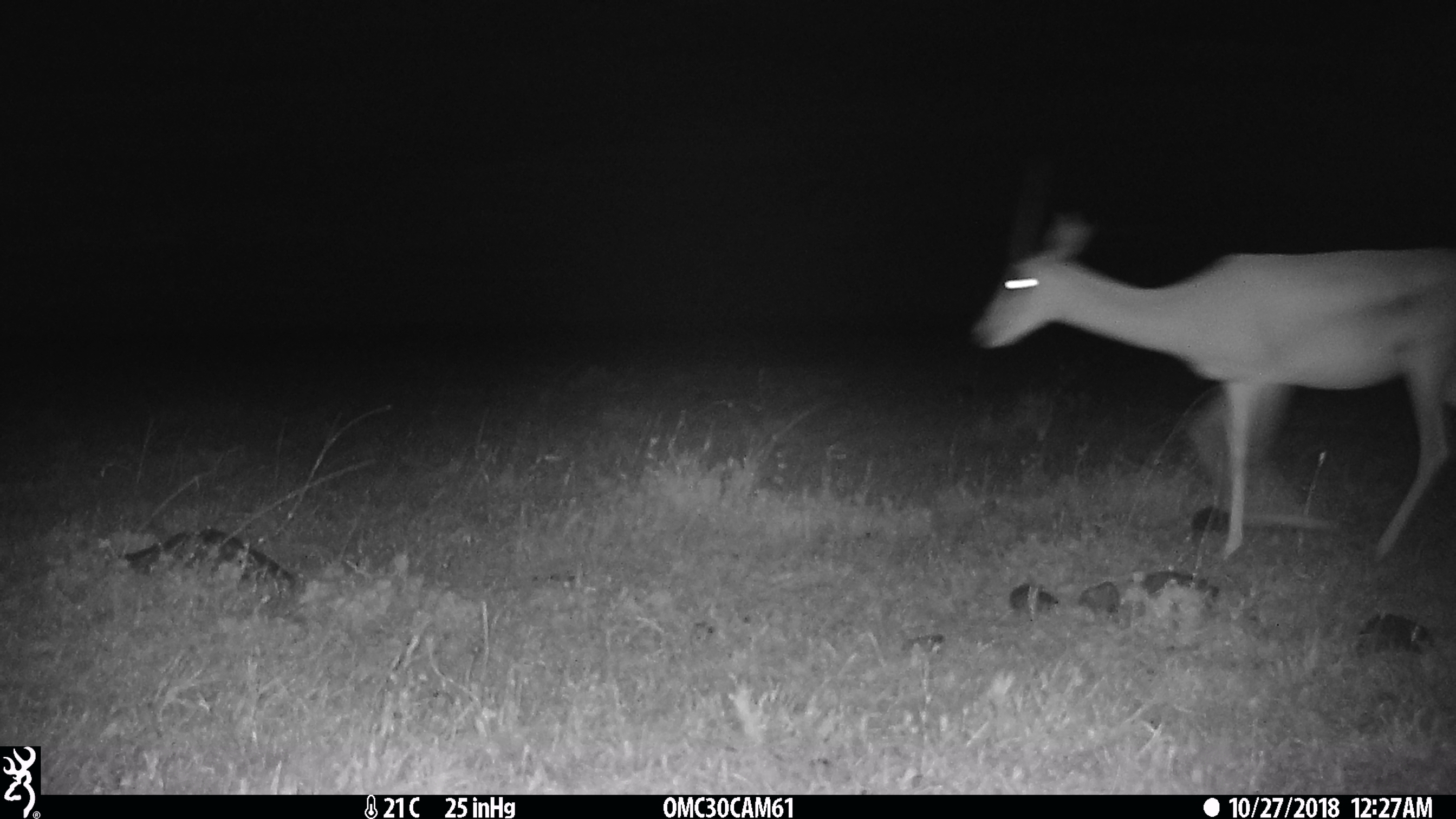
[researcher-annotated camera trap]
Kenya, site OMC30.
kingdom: Animalia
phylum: Chordata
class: Mammalia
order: Artiodactyla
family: Bovidae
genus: Nanger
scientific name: Nanger granti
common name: grant's gazelle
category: gazelle grants